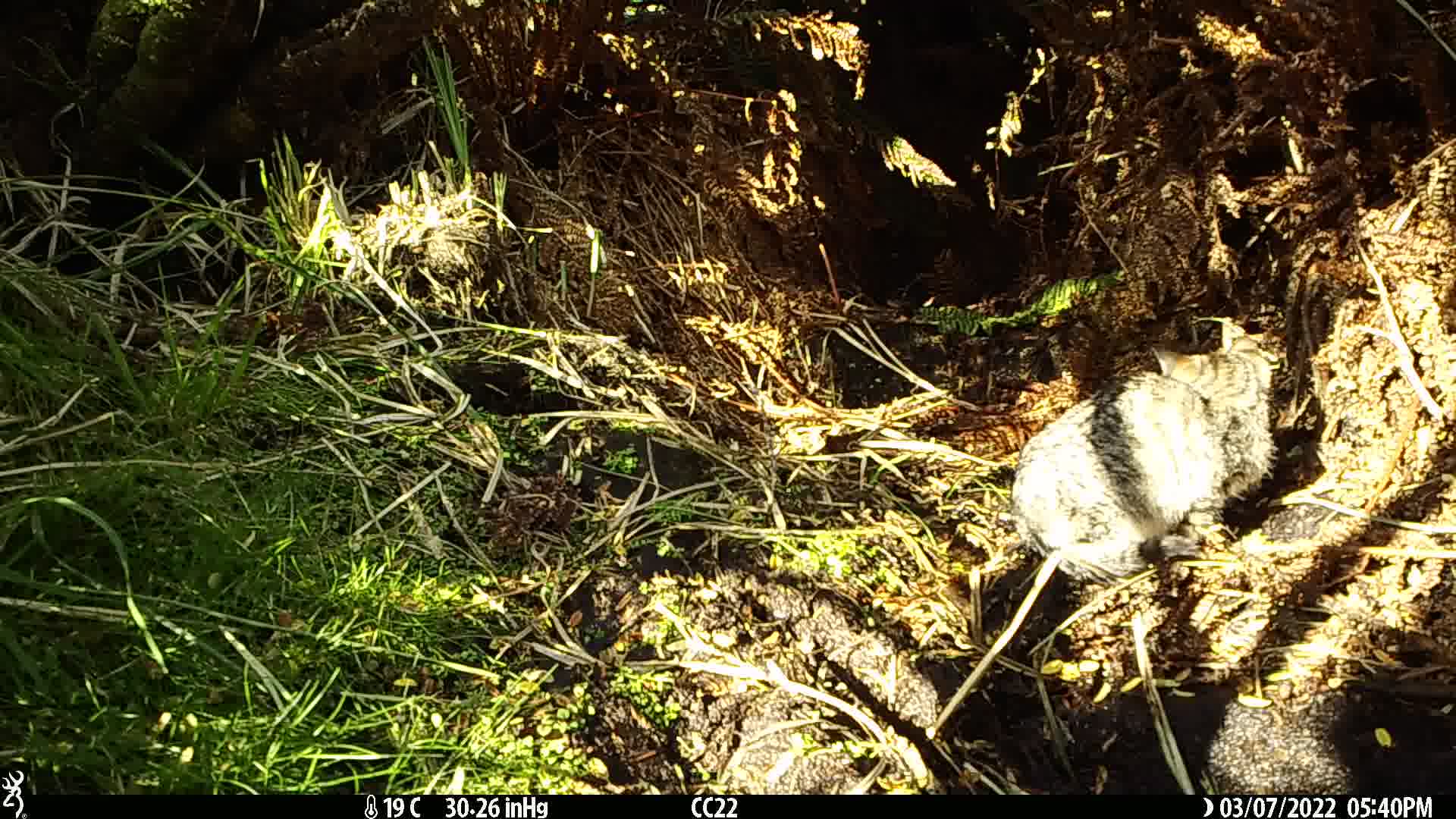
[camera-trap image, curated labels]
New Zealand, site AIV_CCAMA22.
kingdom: Animalia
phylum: Chordata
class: Mammalia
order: Carnivora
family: Felidae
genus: Felis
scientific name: Felis catus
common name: domestic cat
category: cat